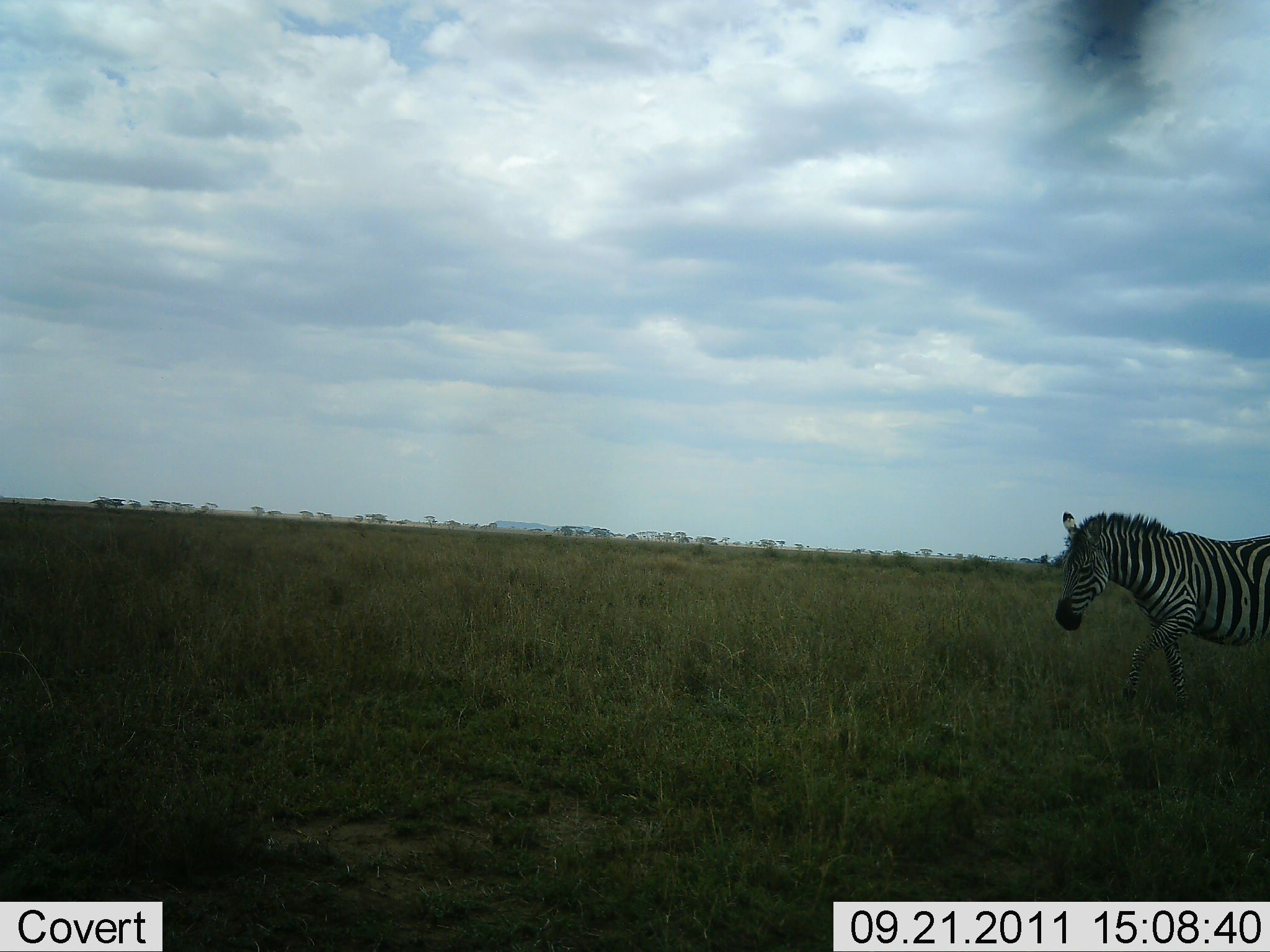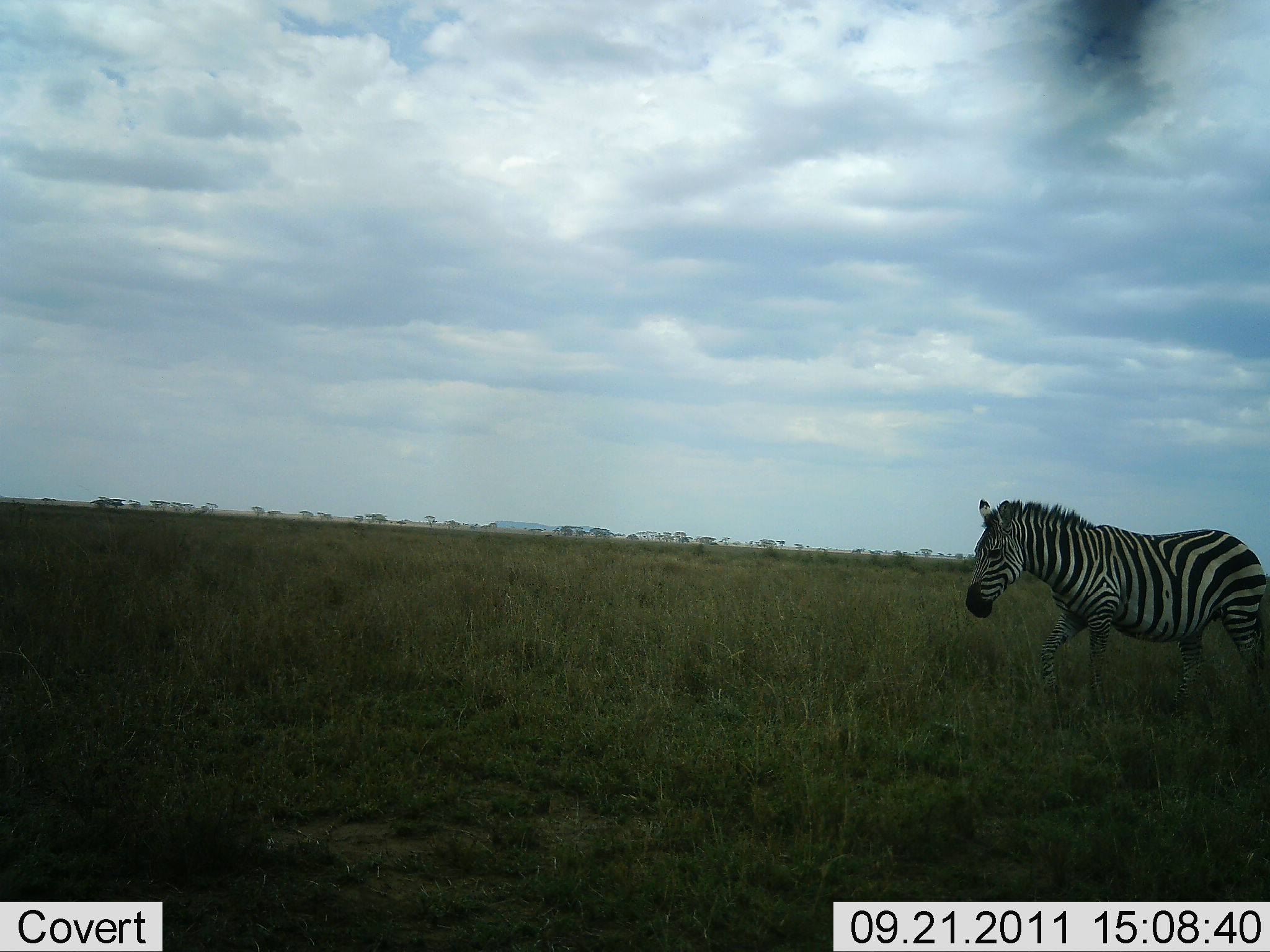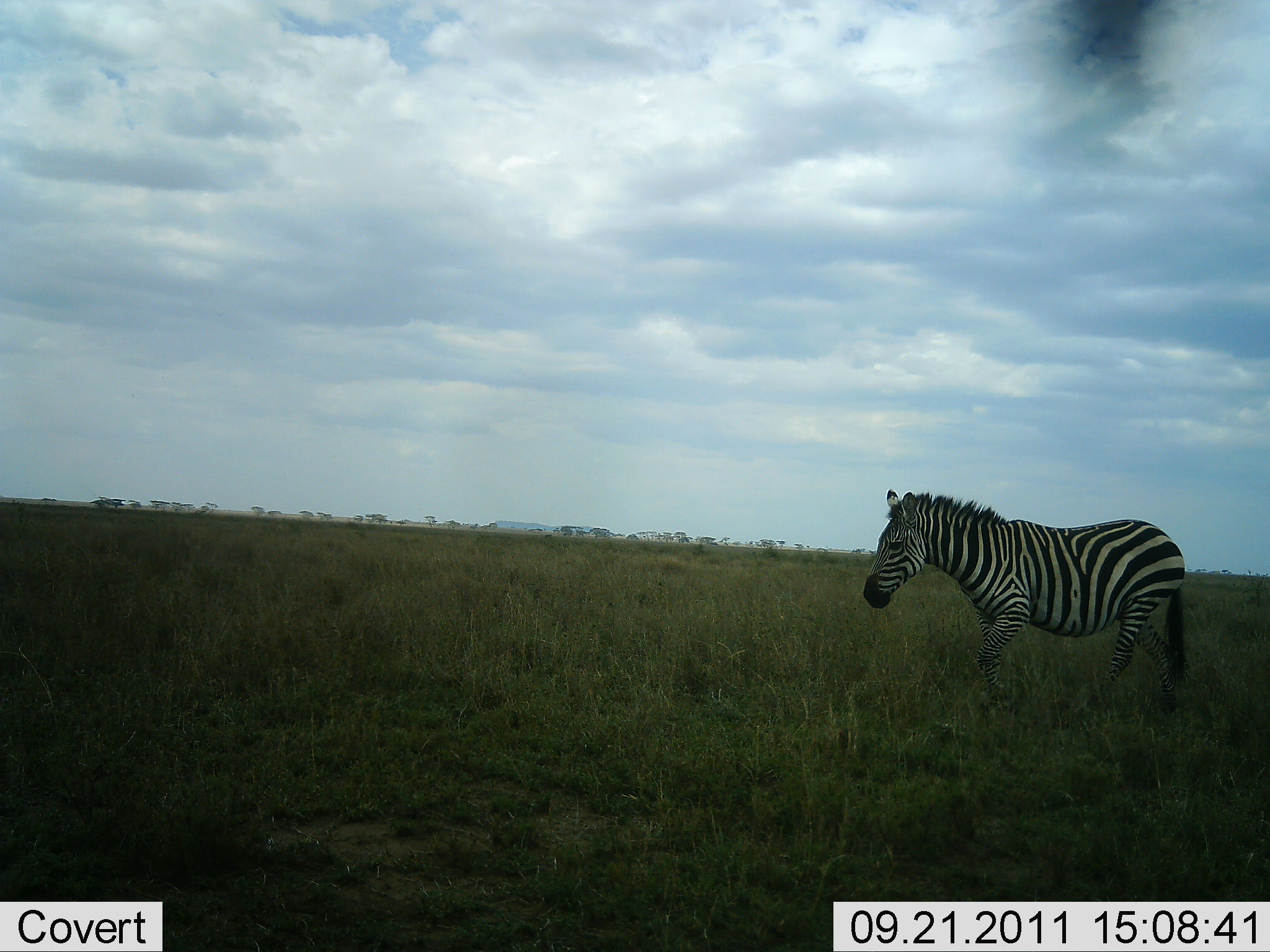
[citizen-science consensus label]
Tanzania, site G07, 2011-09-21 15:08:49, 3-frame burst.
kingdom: Animalia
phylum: Chordata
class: Mammalia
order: Perissodactyla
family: Equidae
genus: Equus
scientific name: Equus quagga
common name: plains zebra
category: zebra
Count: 1.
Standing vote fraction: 5%.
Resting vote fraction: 0%.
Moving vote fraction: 100%.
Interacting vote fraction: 0%.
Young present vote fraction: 0%.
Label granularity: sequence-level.